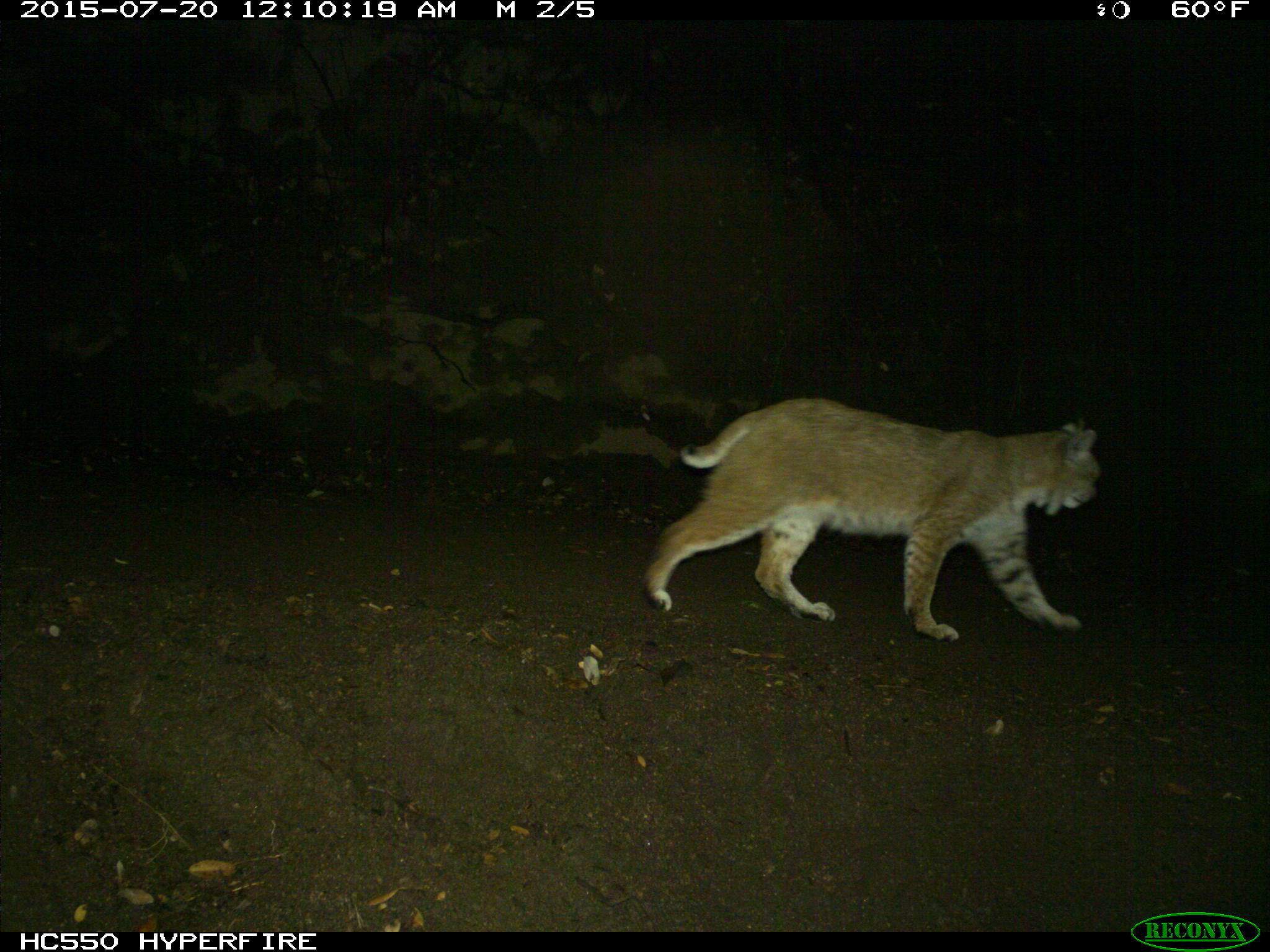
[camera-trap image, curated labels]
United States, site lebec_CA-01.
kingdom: Animalia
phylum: Chordata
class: Mammalia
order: Carnivora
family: Felidae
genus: Lynx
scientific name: Lynx rufus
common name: bobcat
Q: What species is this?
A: Lynx rufus (bobcat).